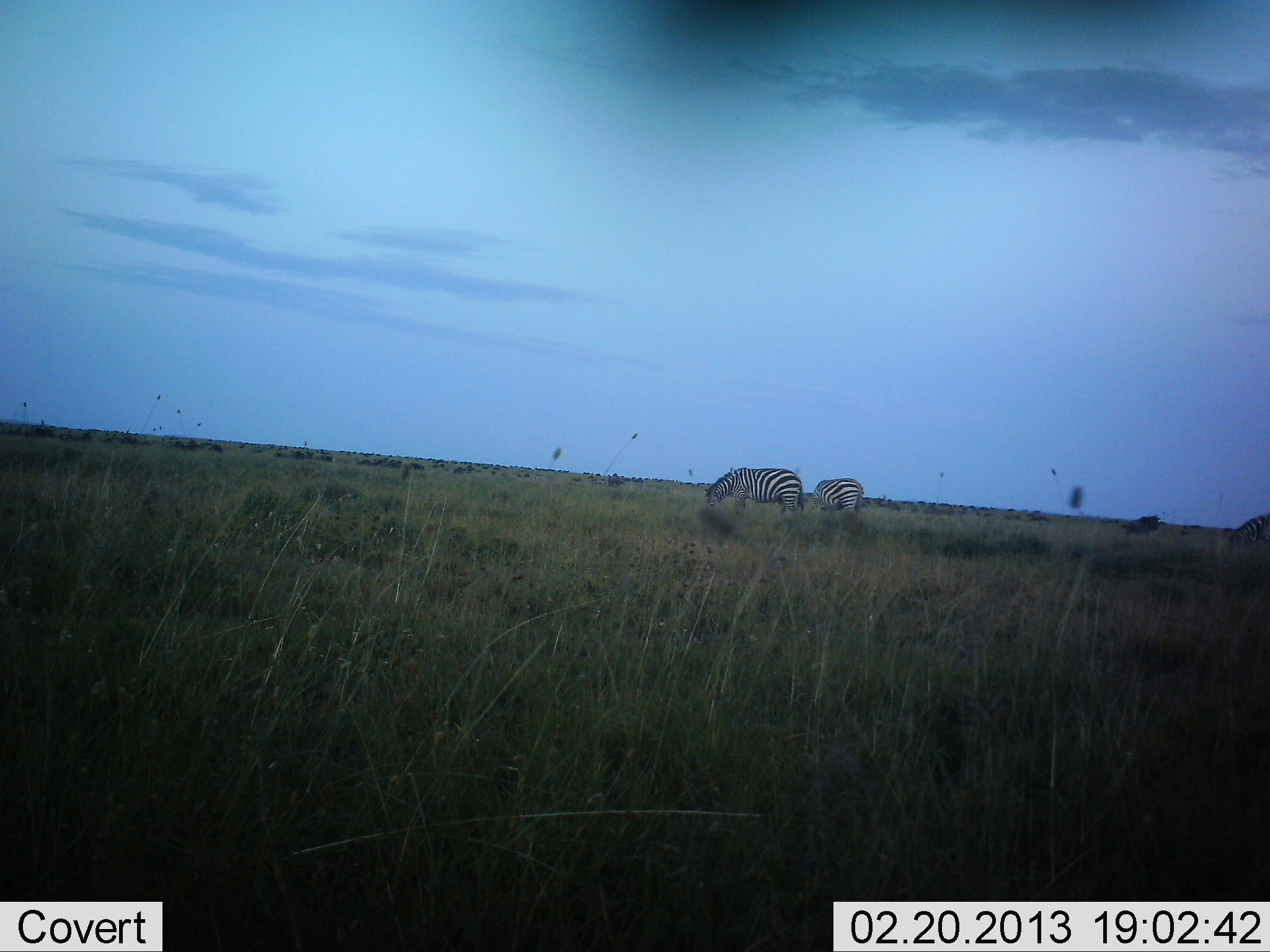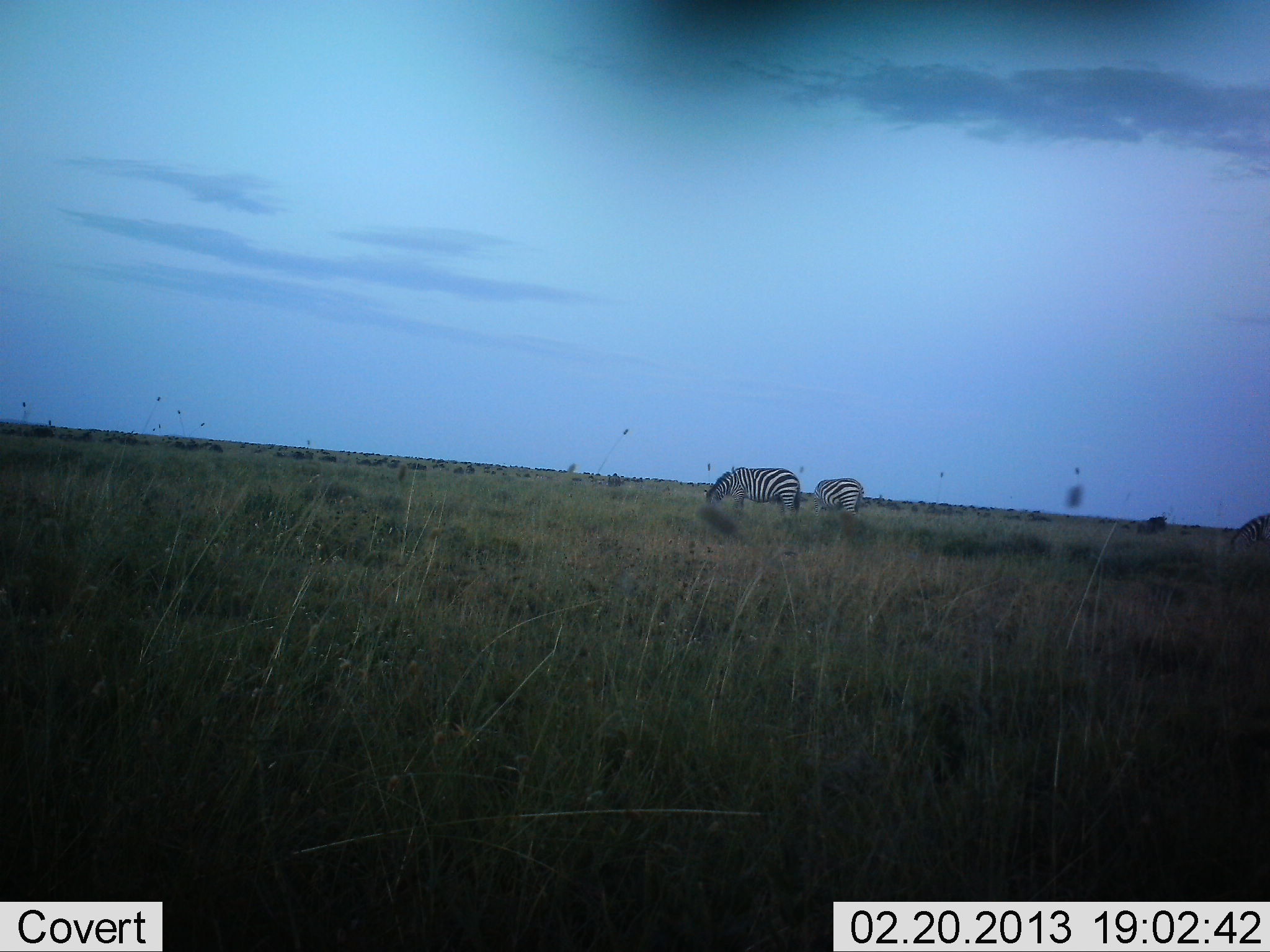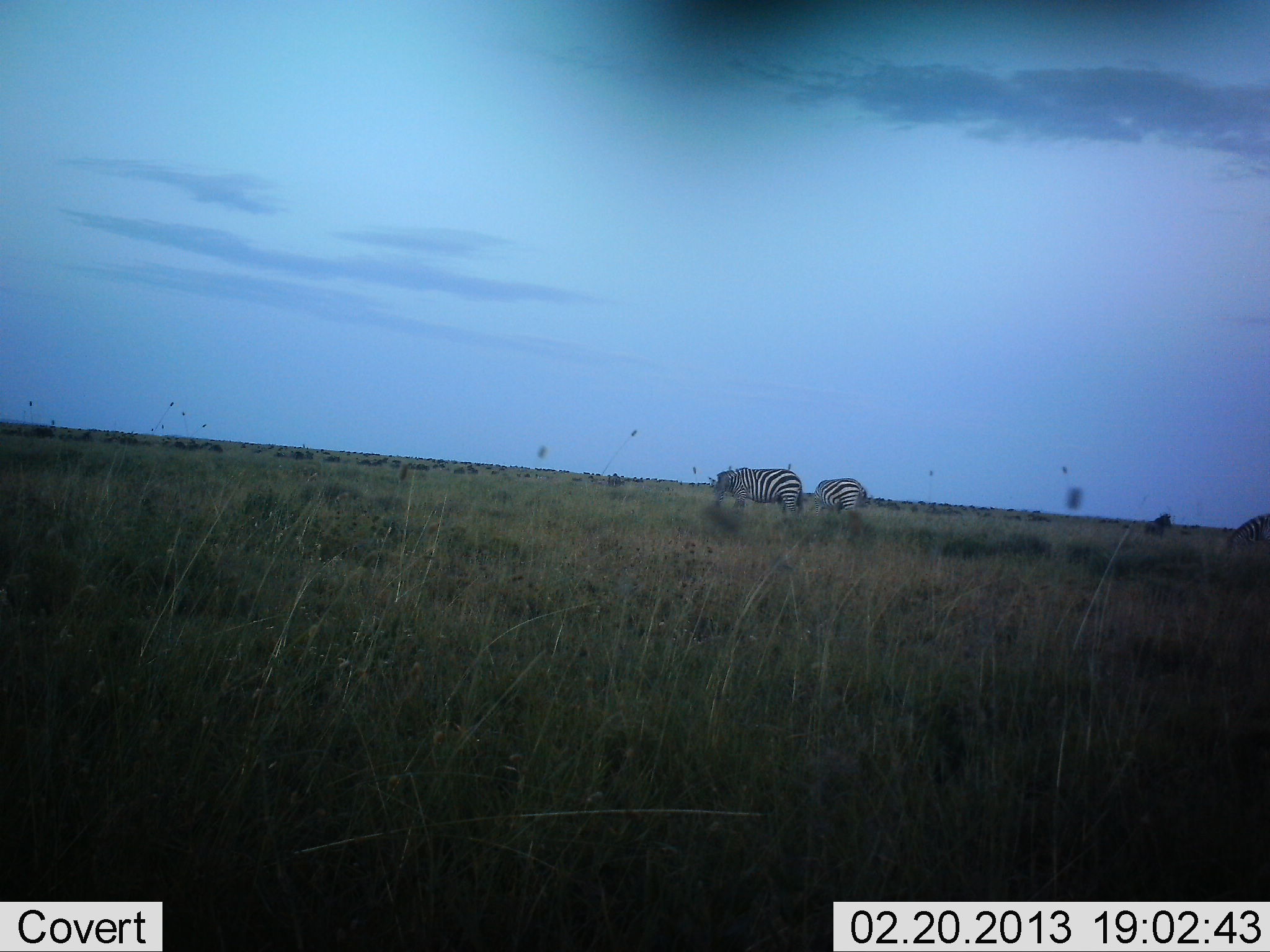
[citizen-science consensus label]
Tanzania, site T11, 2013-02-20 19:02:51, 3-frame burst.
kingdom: Animalia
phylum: Chordata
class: Mammalia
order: Perissodactyla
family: Equidae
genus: Equus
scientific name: Equus quagga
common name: plains zebra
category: zebra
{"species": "zebra (plains zebra) (Equus quagga)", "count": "3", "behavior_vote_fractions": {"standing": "25%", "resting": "3%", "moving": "12%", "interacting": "3%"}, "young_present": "0%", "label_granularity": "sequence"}